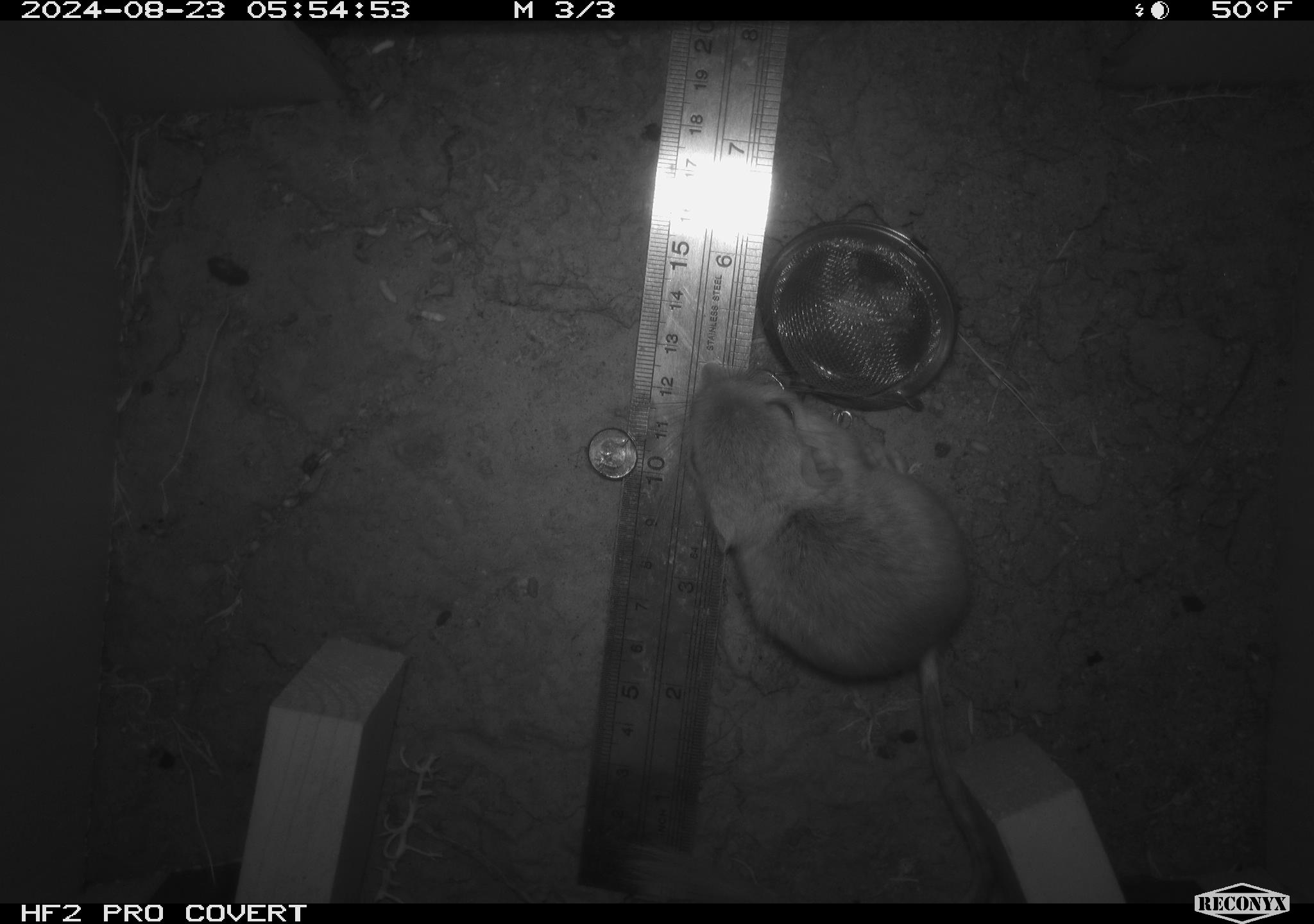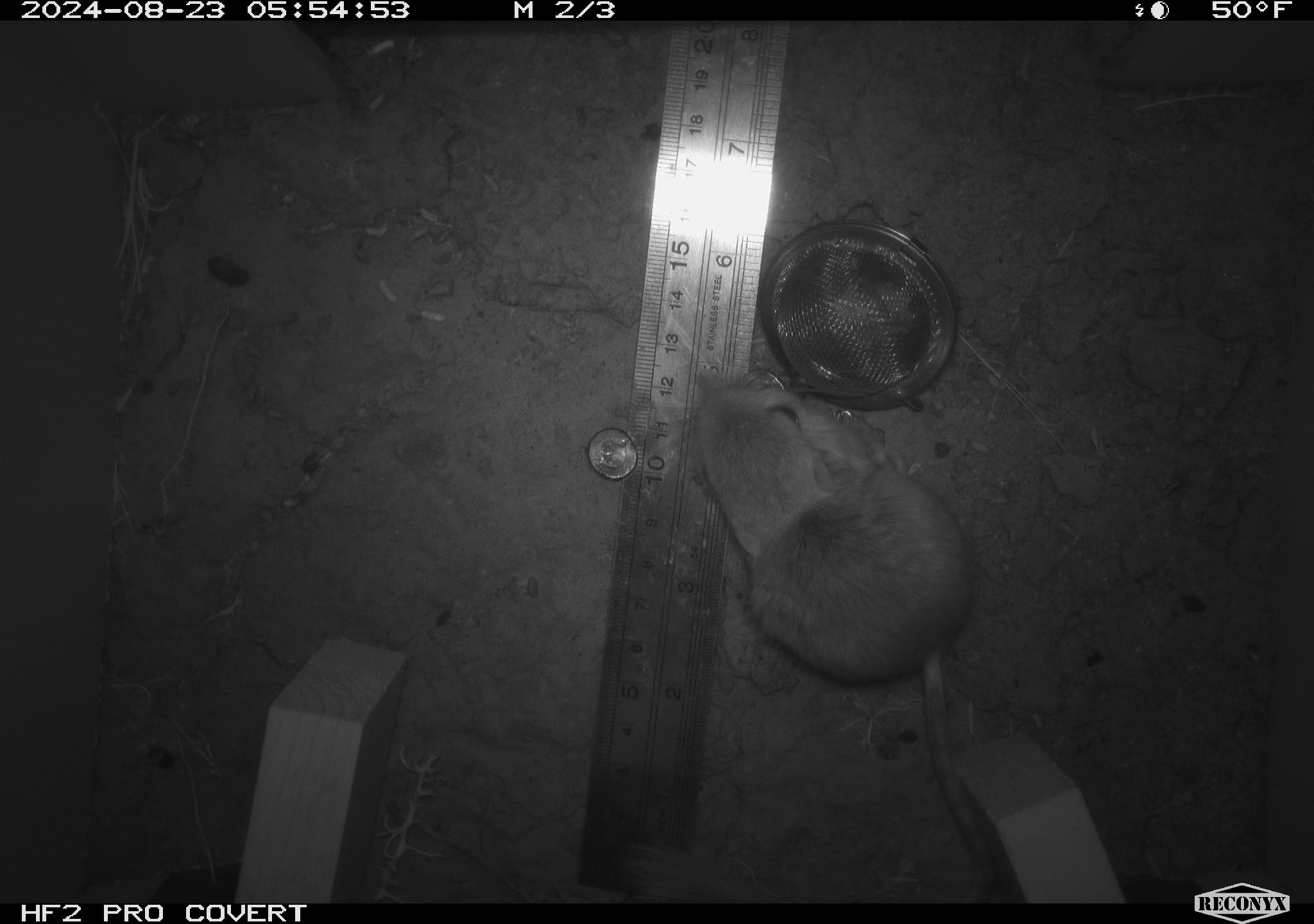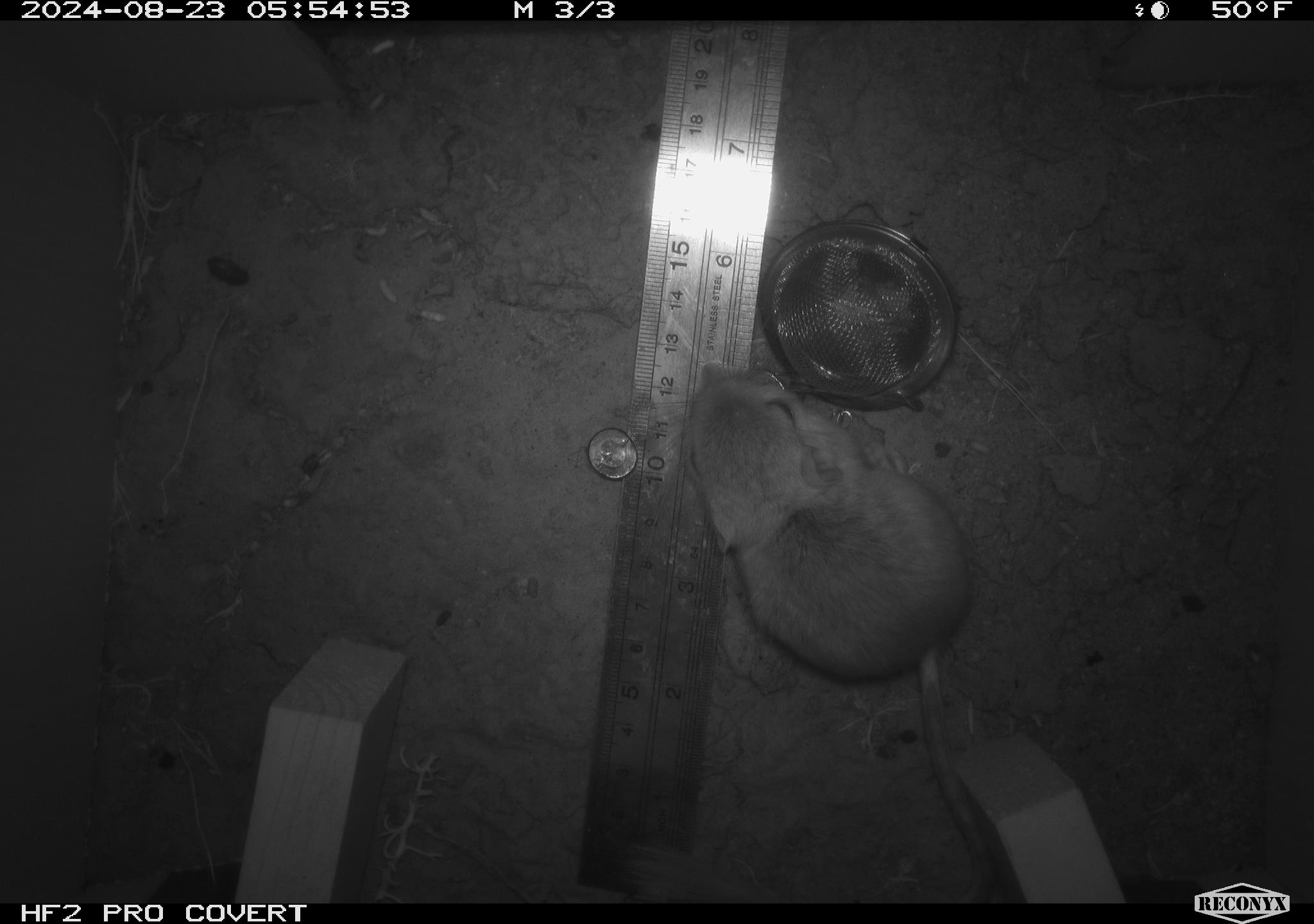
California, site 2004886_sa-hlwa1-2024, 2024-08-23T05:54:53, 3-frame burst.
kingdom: Animalia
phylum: Chordata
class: Mammalia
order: Rodentia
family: Heteromyidae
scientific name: Heteromyidae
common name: kangaroo rats and pocket mice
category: heteromyidae family